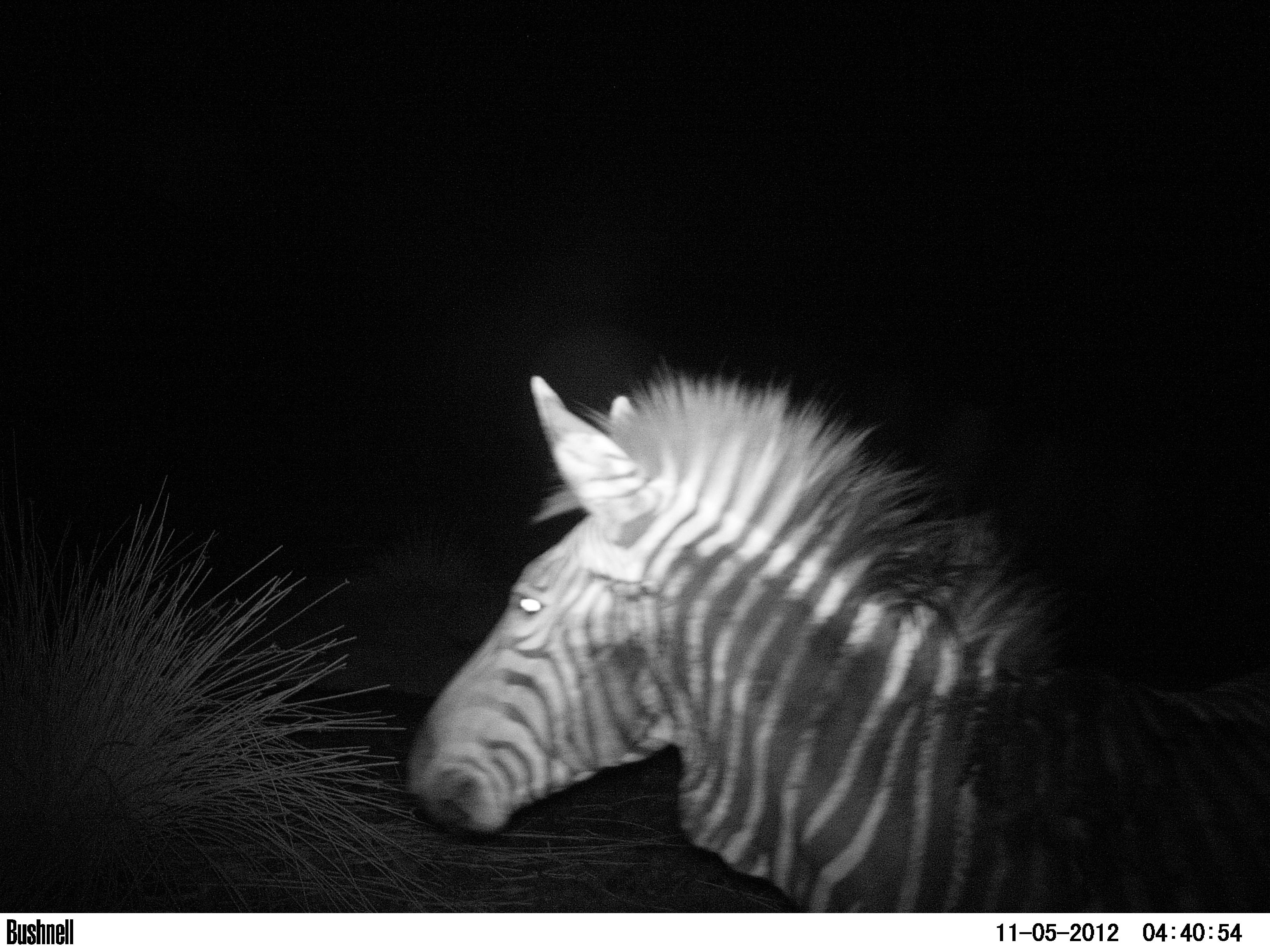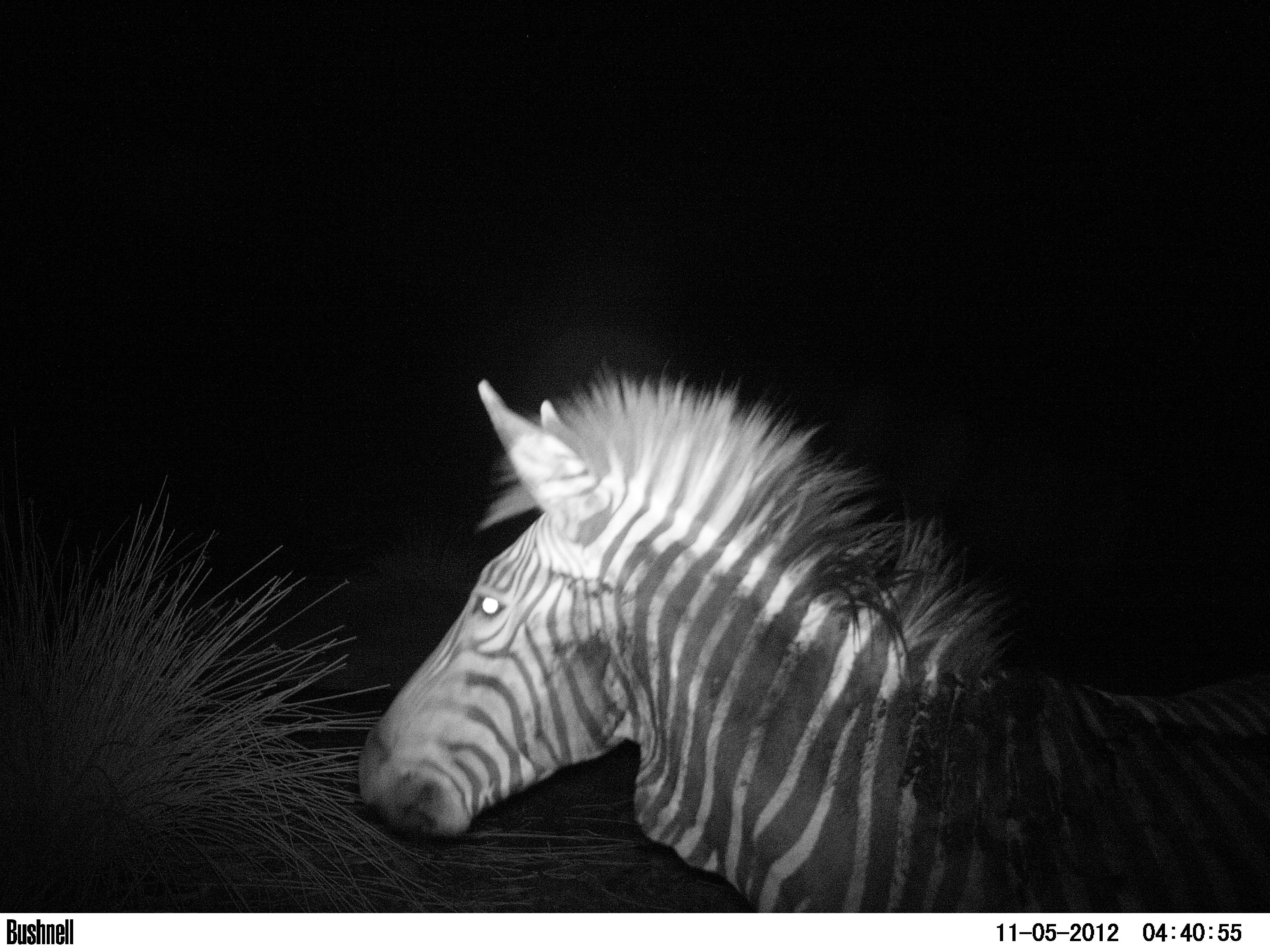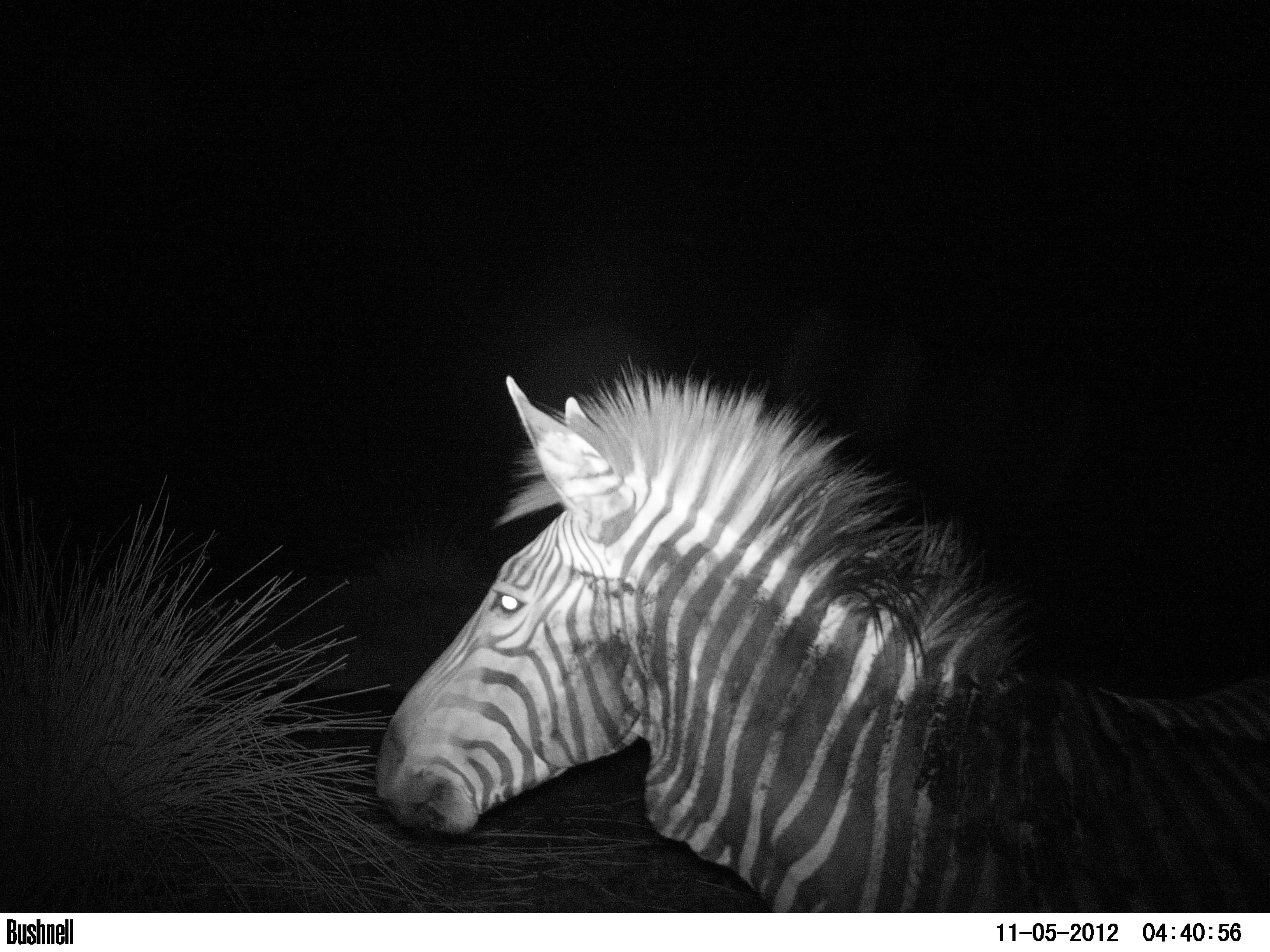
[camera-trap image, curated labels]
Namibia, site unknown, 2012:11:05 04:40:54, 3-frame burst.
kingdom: Animalia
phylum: Chordata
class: Mammalia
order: Perissodactyla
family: Equidae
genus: Equus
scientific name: Equus zebra hartmannae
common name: hartmann's mountain zebra